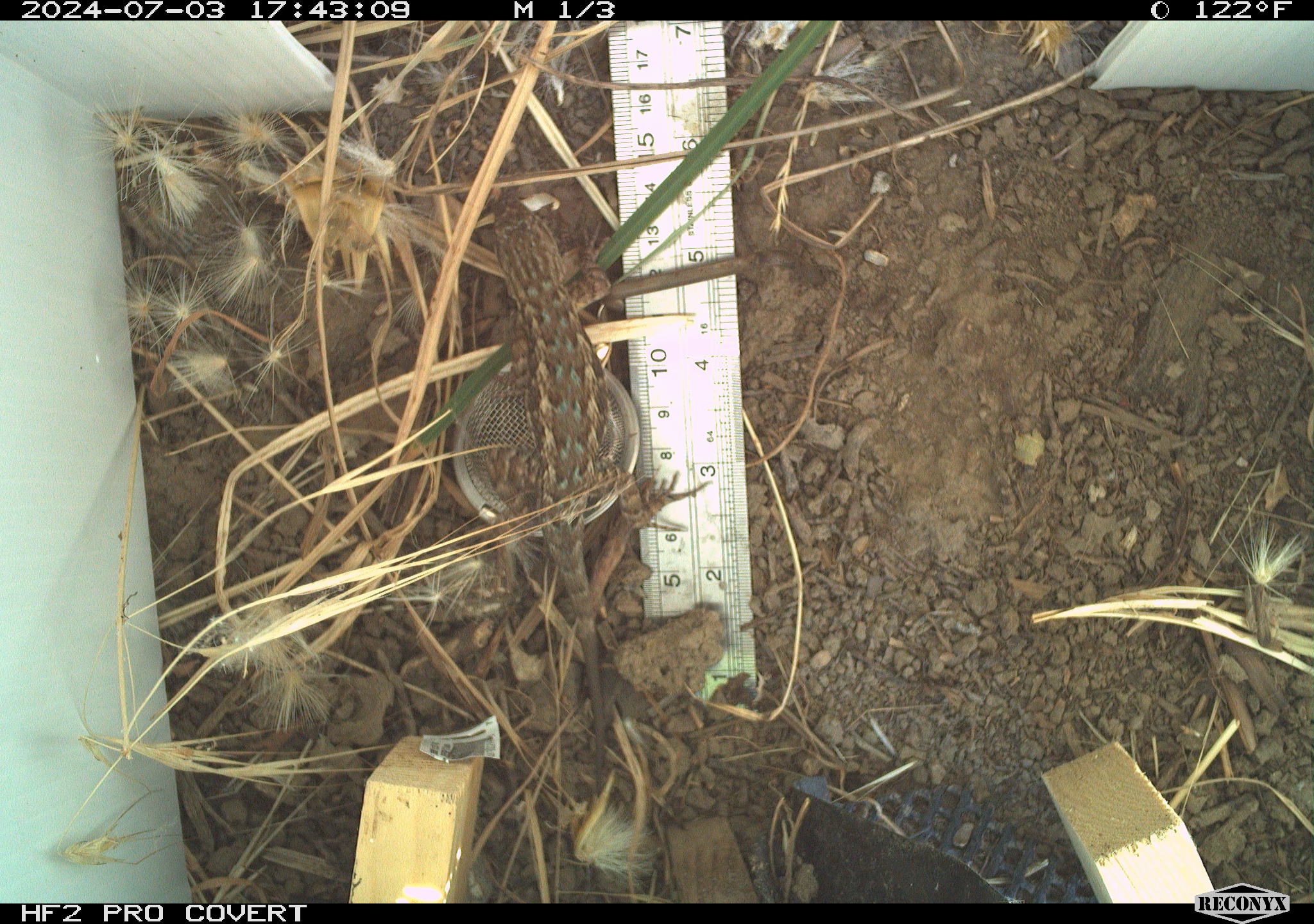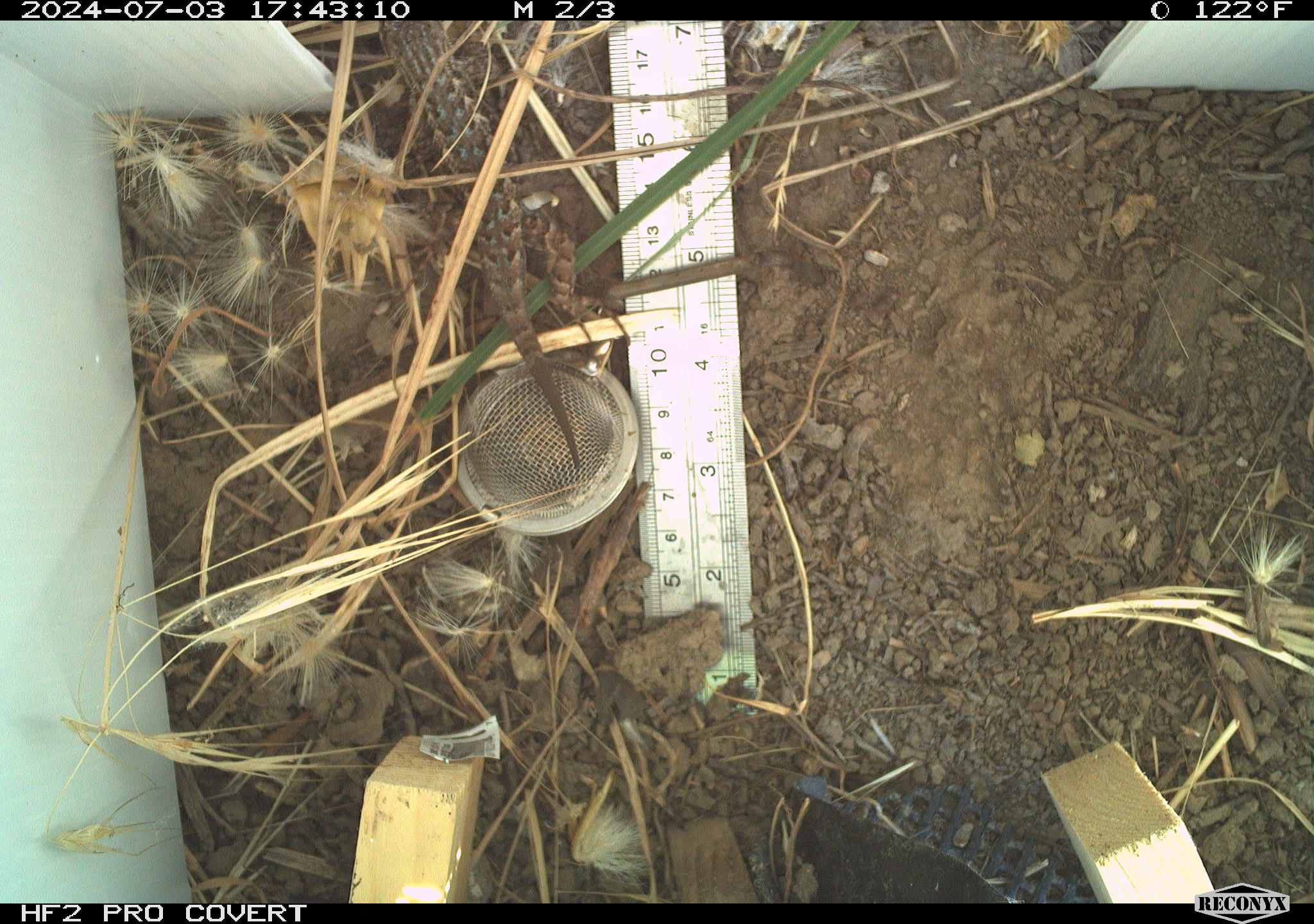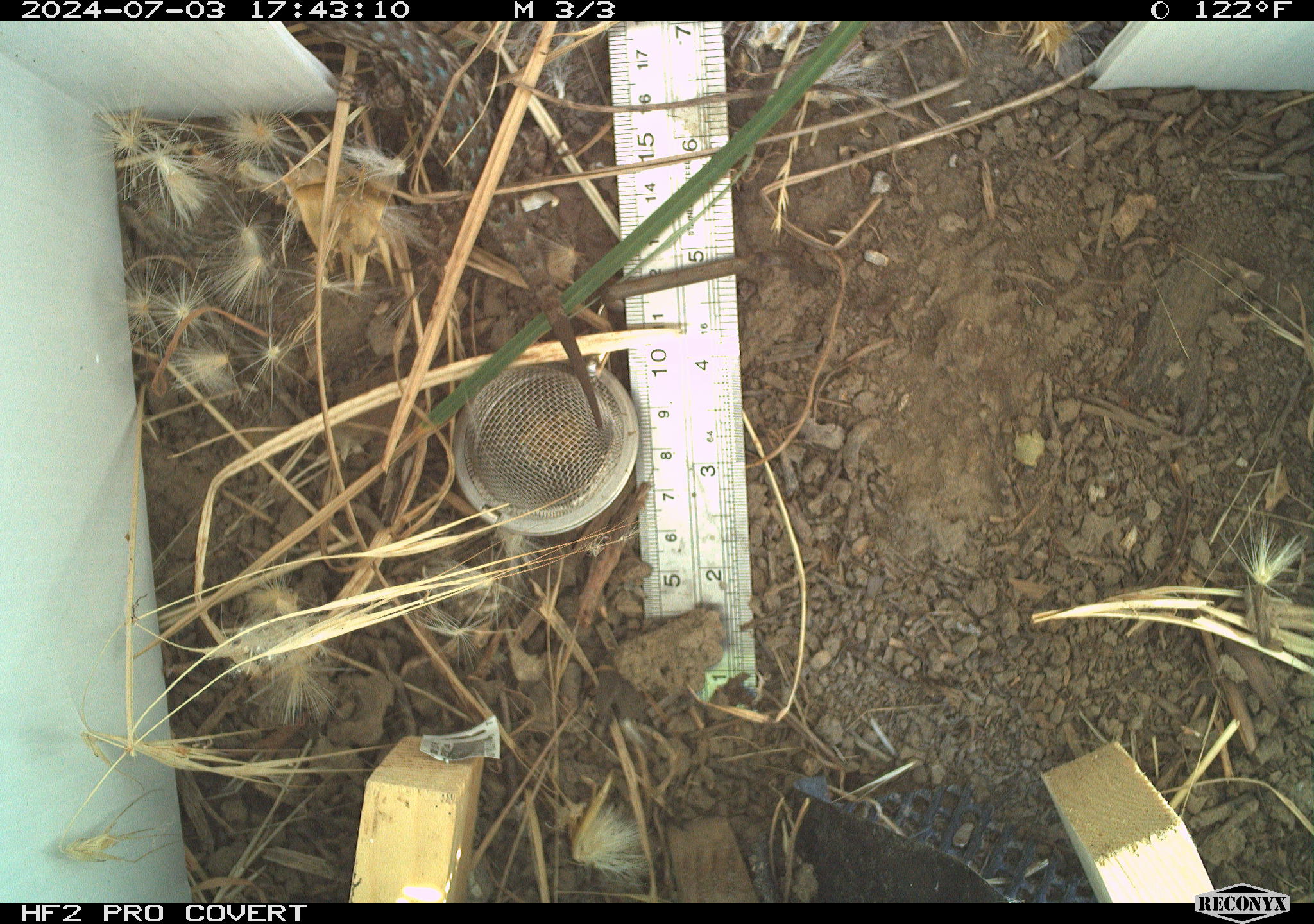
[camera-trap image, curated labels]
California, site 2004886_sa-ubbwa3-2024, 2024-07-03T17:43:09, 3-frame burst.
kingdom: Animalia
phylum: Chordata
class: Reptilia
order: Squamata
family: Phrynosomatidae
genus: Sceloporus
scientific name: Sceloporus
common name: spiny lizards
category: sceloporus species